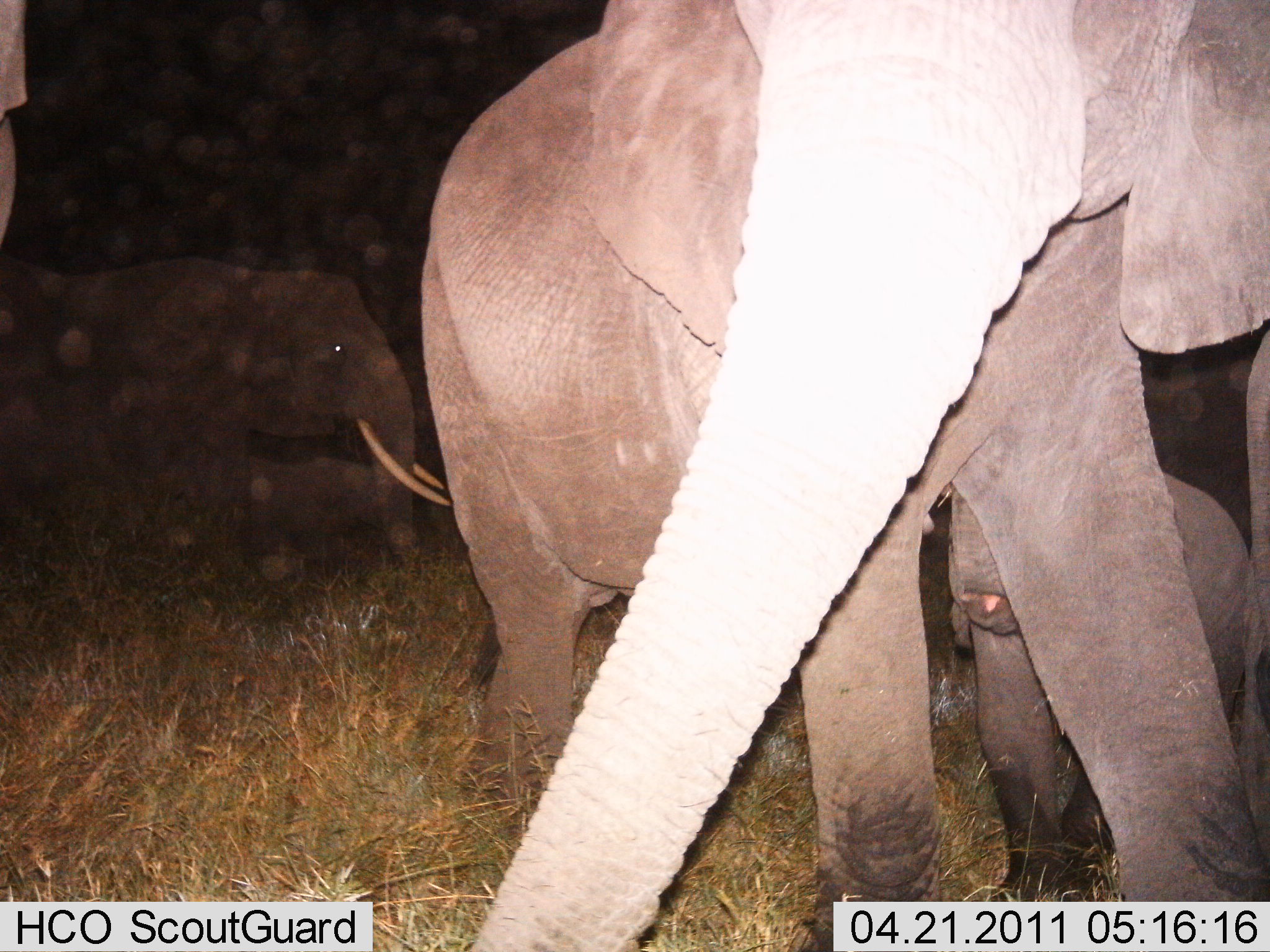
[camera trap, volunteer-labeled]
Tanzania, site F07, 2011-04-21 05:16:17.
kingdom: Animalia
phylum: Chordata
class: Mammalia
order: Proboscidea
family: Elephantidae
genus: Loxodonta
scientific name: Loxodonta africana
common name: african bush elephant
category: elephant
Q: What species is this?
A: Elephant (african bush elephant) (Loxodonta africana).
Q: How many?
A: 4.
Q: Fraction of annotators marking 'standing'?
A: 80%.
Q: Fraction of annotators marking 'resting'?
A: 0%.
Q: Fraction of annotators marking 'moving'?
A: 50%.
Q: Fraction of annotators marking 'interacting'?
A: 20%.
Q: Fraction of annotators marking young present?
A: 90%.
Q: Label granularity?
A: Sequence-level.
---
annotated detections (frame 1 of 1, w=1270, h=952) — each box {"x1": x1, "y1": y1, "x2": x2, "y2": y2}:
animal: {"x1": 420, "y1": 1, "x2": 1269, "y2": 947}; {"x1": 453, "y1": 2, "x2": 1268, "y2": 951}; {"x1": 1, "y1": 261, "x2": 455, "y2": 587}